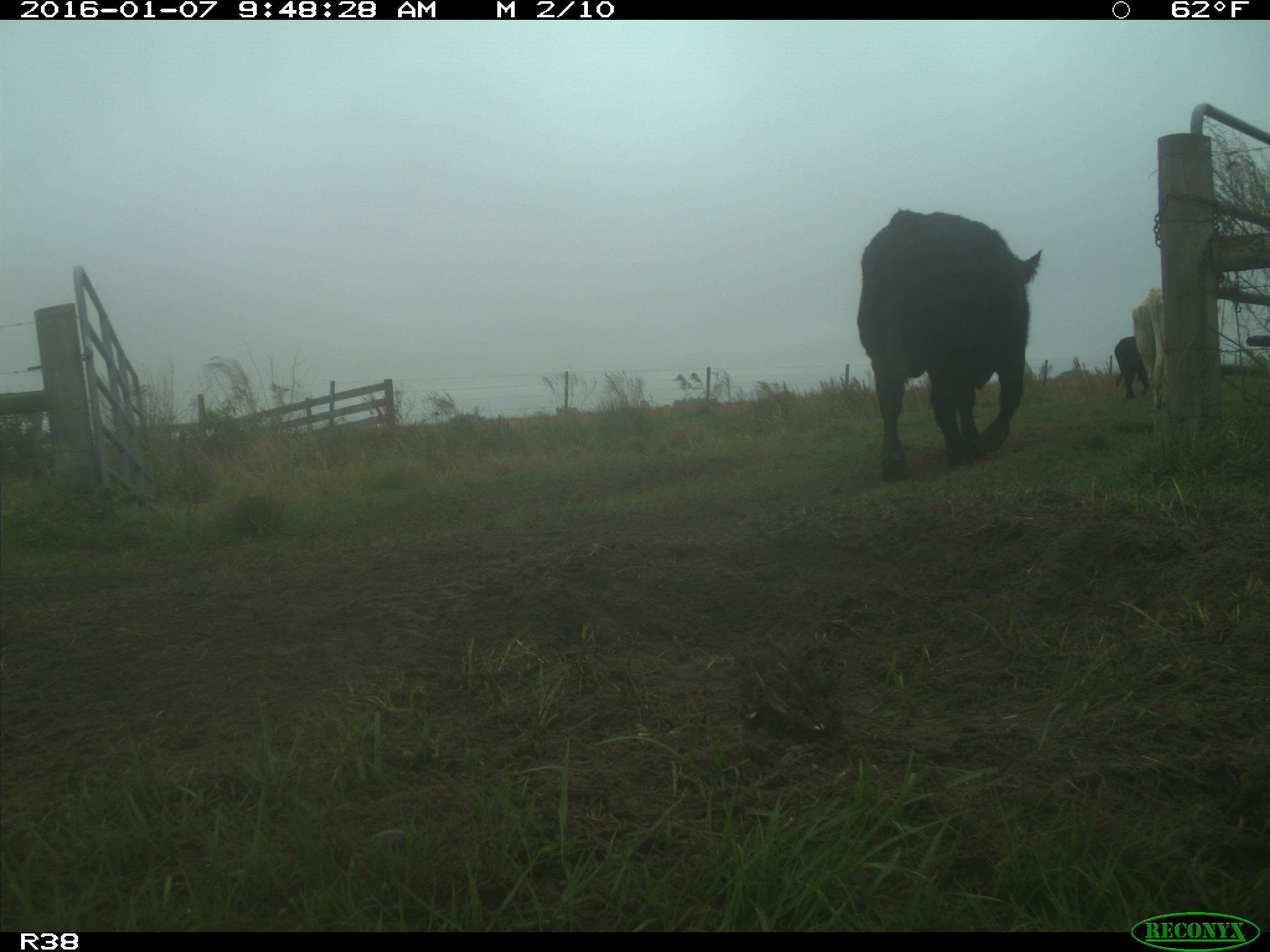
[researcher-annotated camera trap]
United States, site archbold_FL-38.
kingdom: Animalia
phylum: Chordata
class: Mammalia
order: Artiodactyla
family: Bovidae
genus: Bos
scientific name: Bos taurus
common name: domestic cow